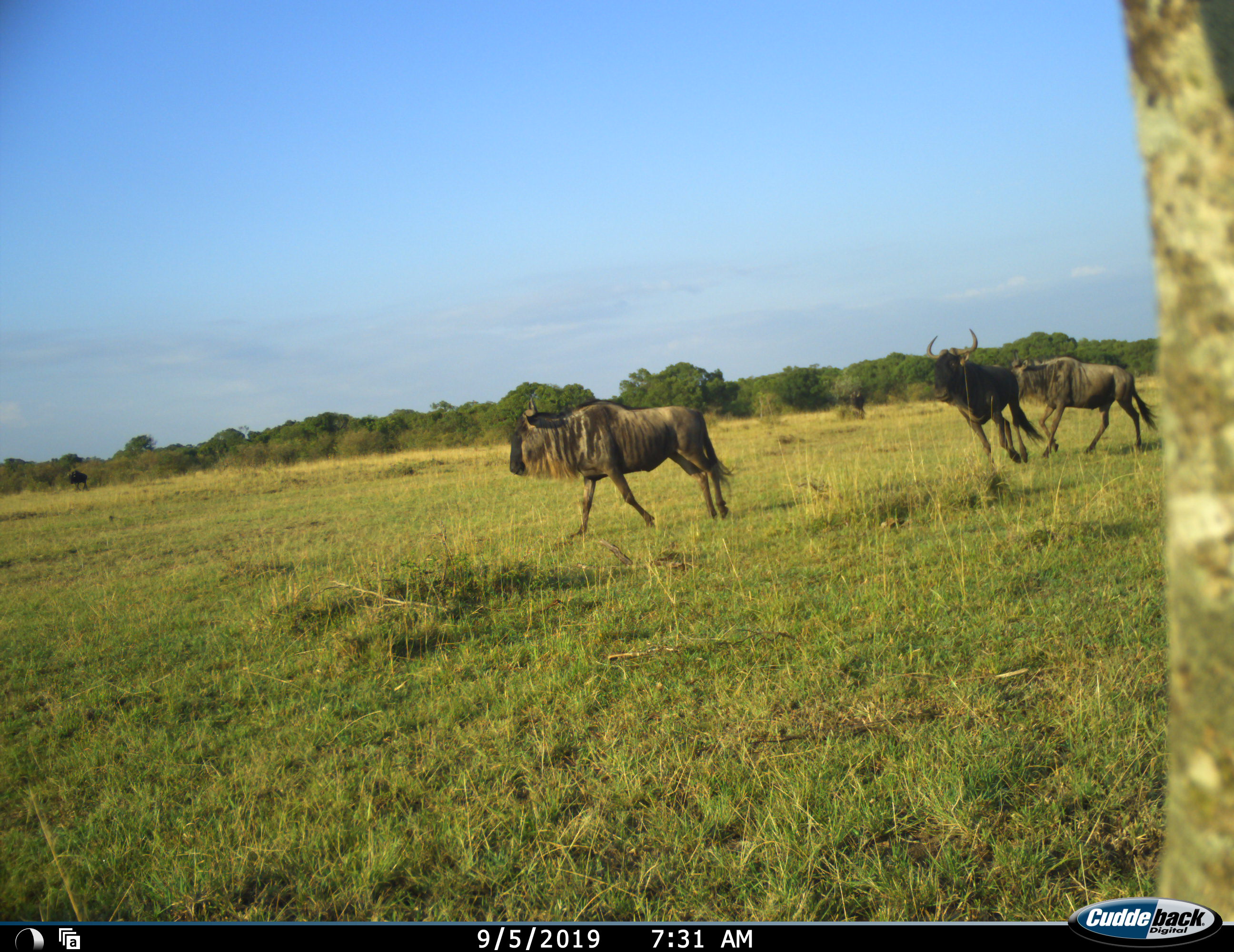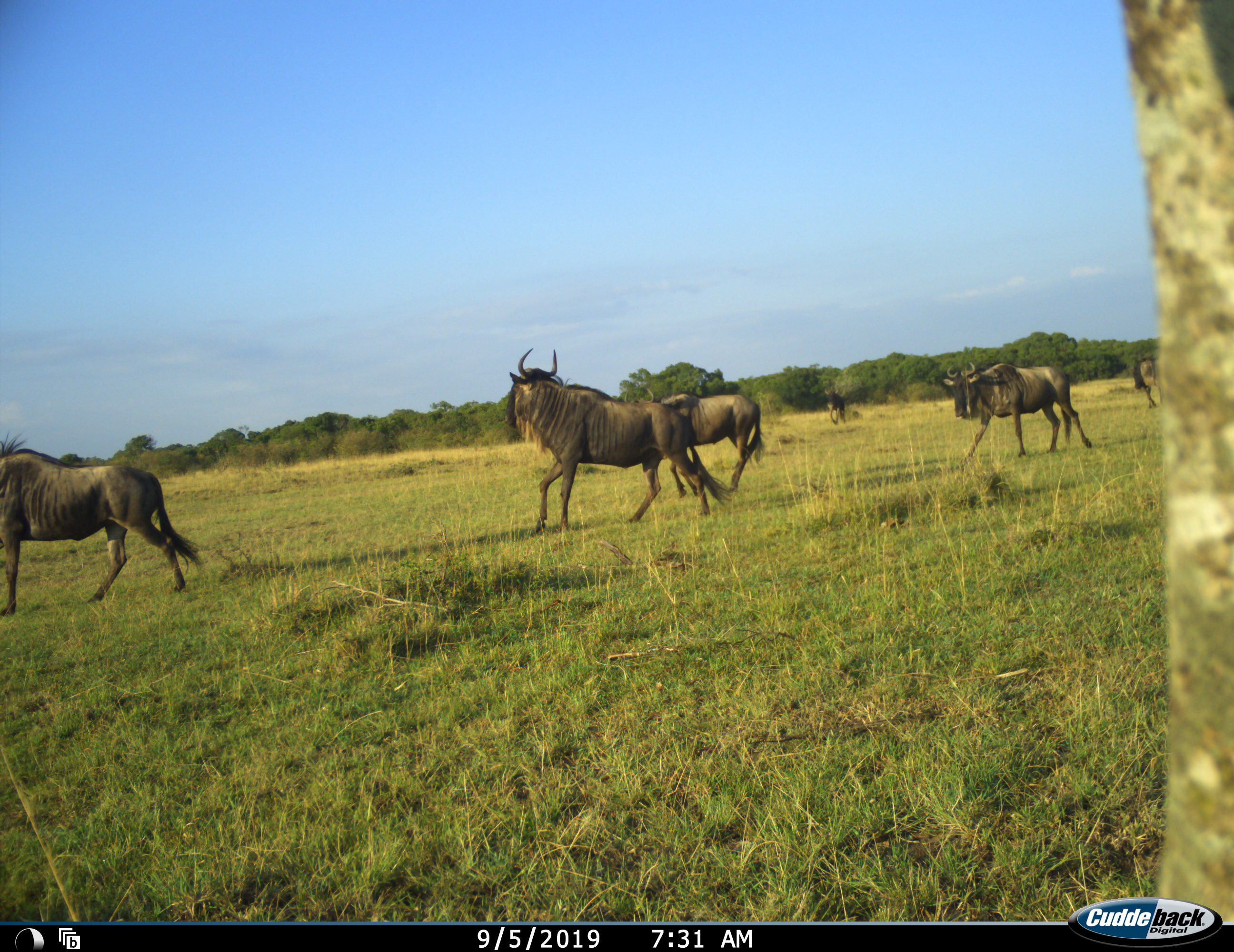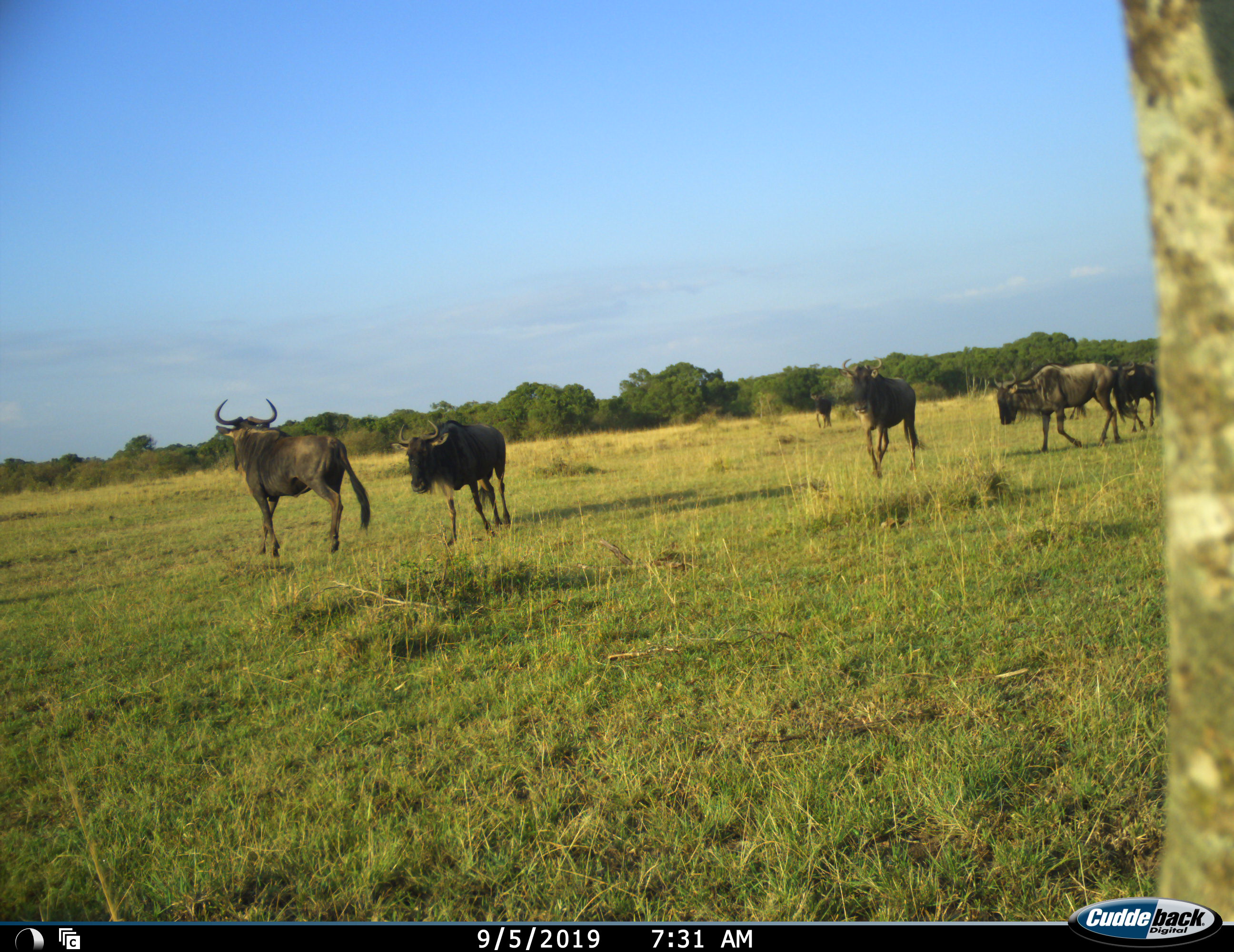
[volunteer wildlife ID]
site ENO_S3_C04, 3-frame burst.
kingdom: Animalia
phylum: Chordata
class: Mammalia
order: Artiodactyla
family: Bovidae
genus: Connochaetes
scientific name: Connochaetes taurinus taurinus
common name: blue wildebeest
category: wildebeestblue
Wildebeestblue (blue wildebeest) (Connochaetes taurinus taurinus), count 7. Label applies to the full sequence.